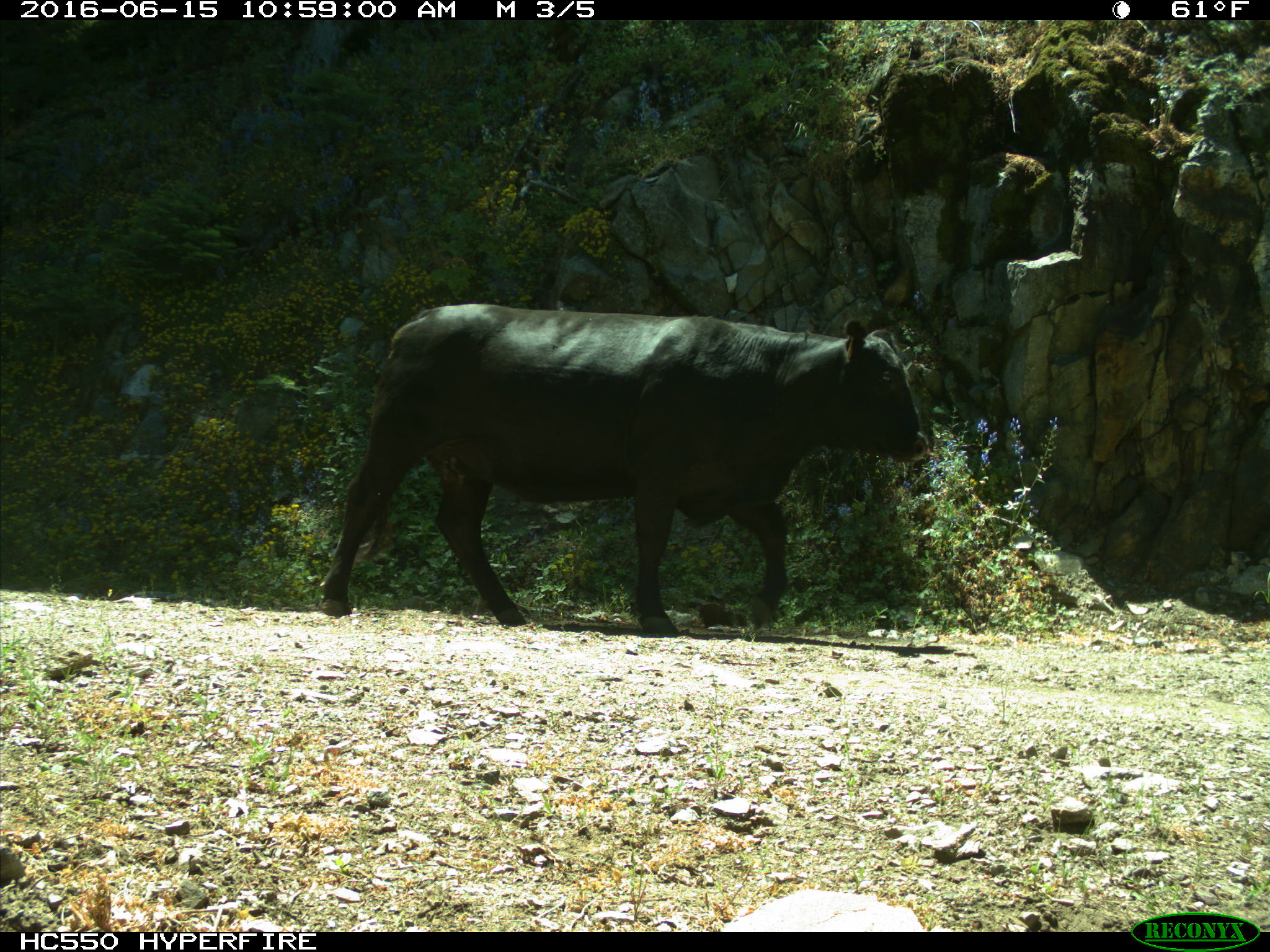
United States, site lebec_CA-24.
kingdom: Animalia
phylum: Chordata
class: Mammalia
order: Artiodactyla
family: Bovidae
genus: Bos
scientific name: Bos taurus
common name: domestic cow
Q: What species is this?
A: Bos taurus (domestic cow).